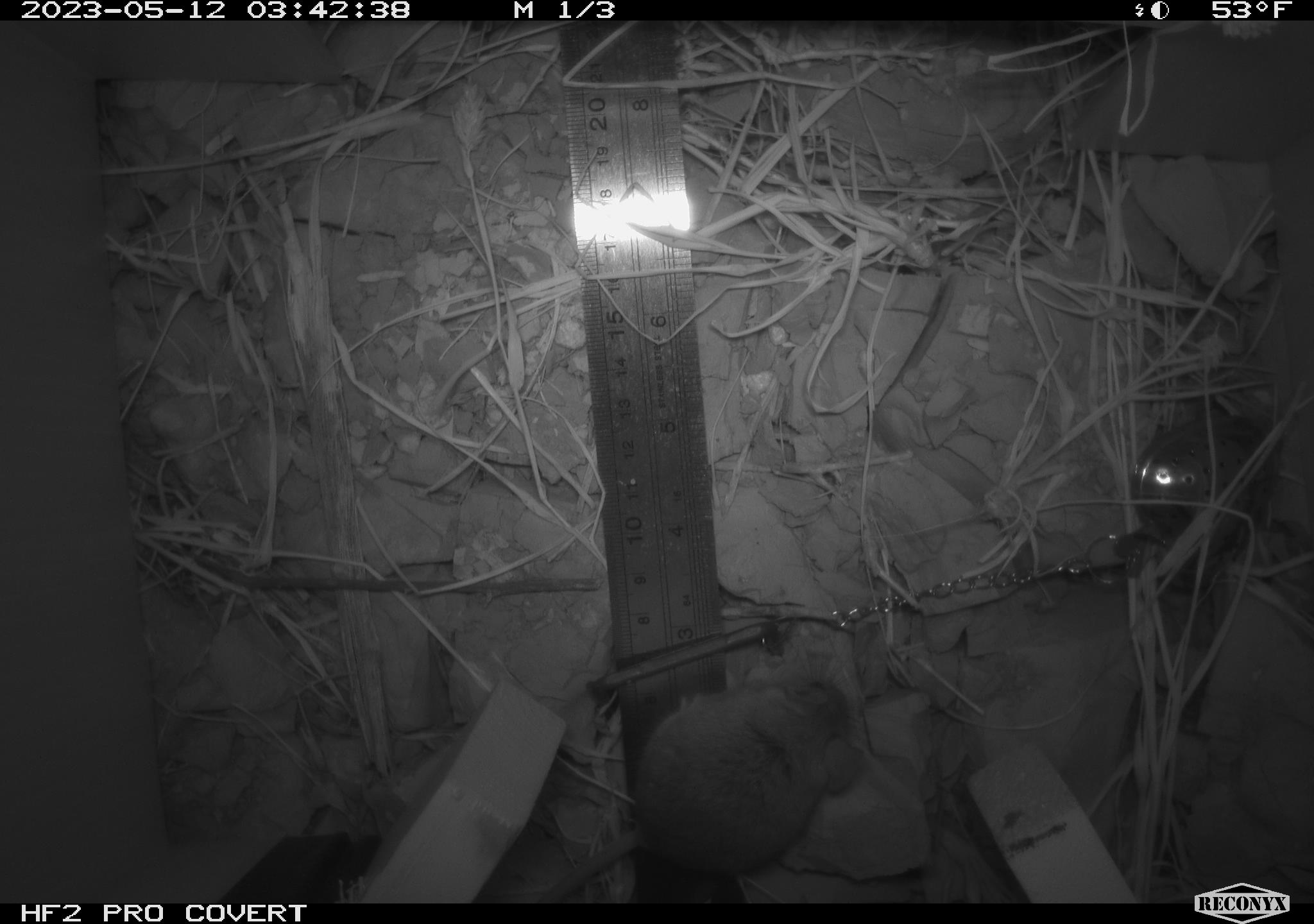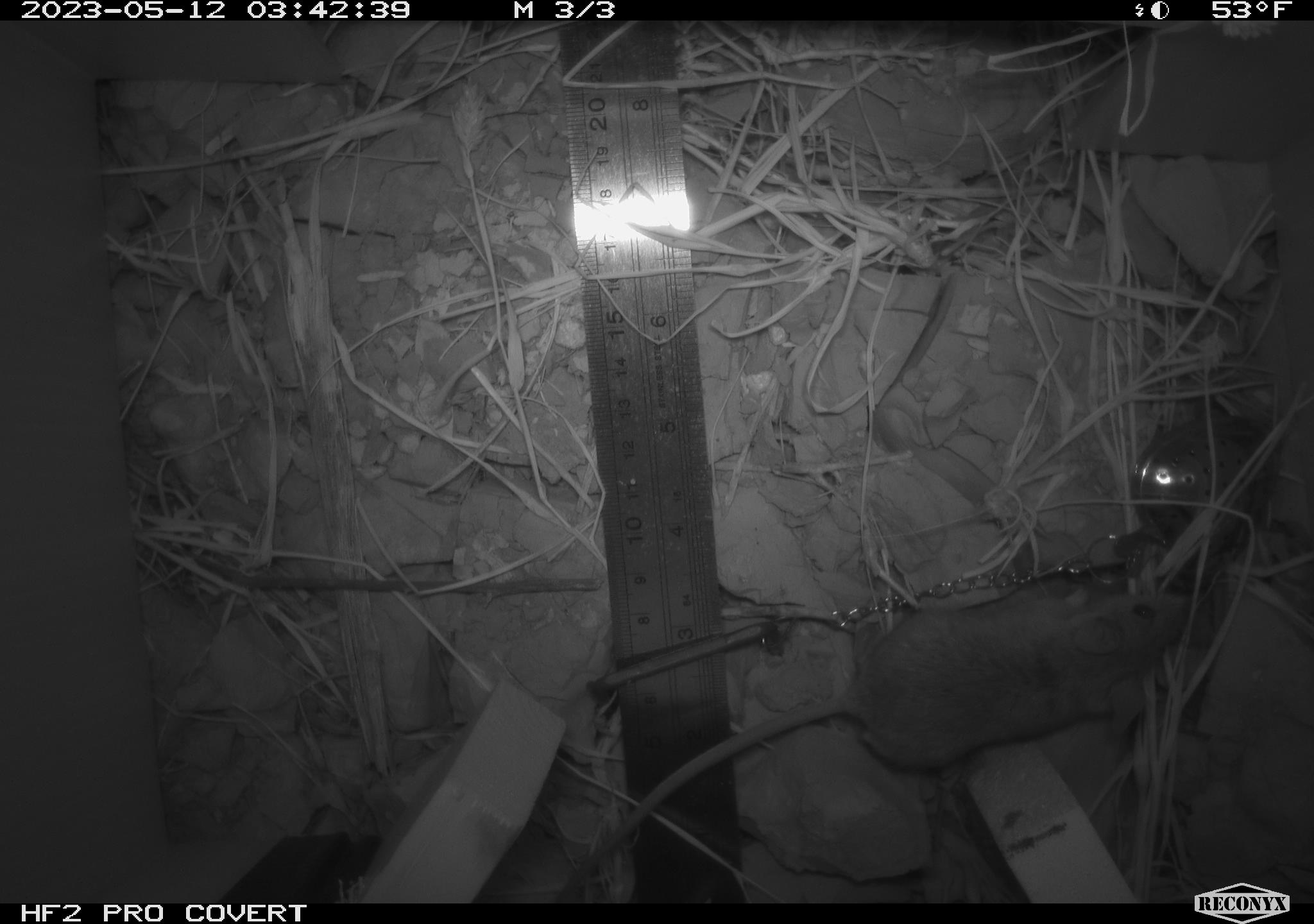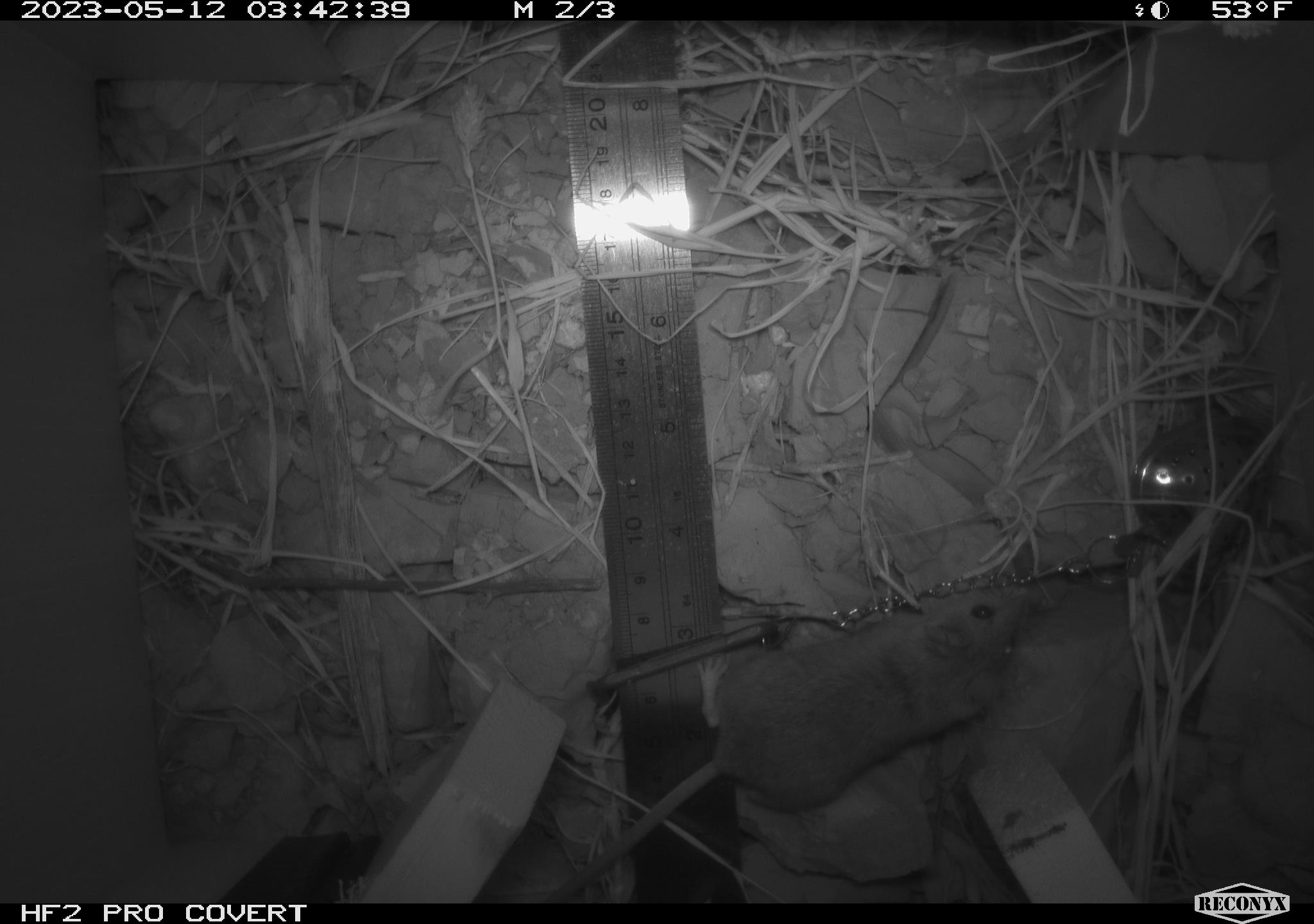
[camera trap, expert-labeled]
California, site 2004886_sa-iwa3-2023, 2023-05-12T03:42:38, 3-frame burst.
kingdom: Animalia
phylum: Chordata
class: Mammalia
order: Rodentia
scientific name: Rodentia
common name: mouse species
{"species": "mouse species (Rodentia)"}